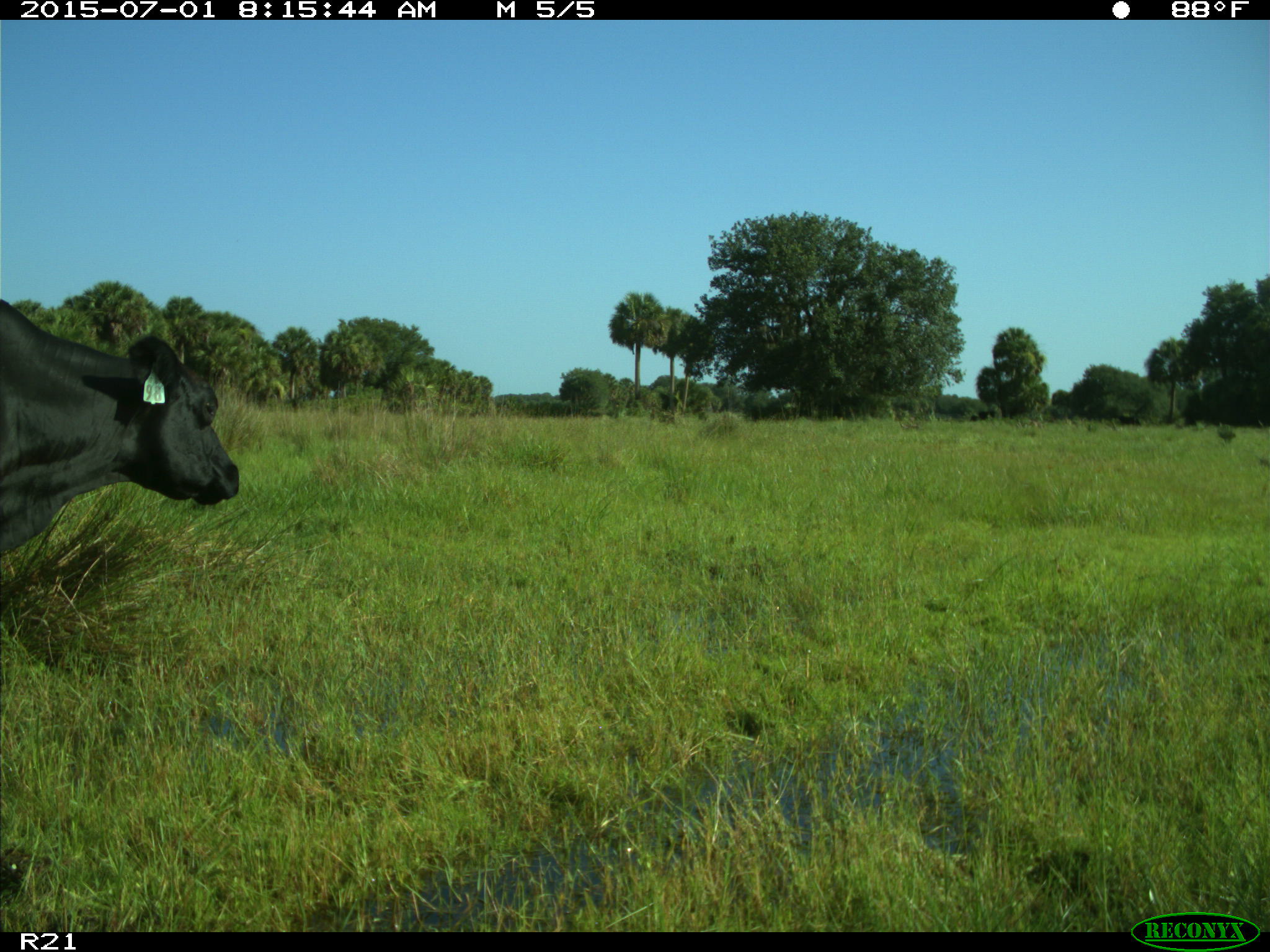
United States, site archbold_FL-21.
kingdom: Animalia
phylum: Chordata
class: Mammalia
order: Artiodactyla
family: Bovidae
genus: Bos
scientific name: Bos taurus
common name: domestic cow